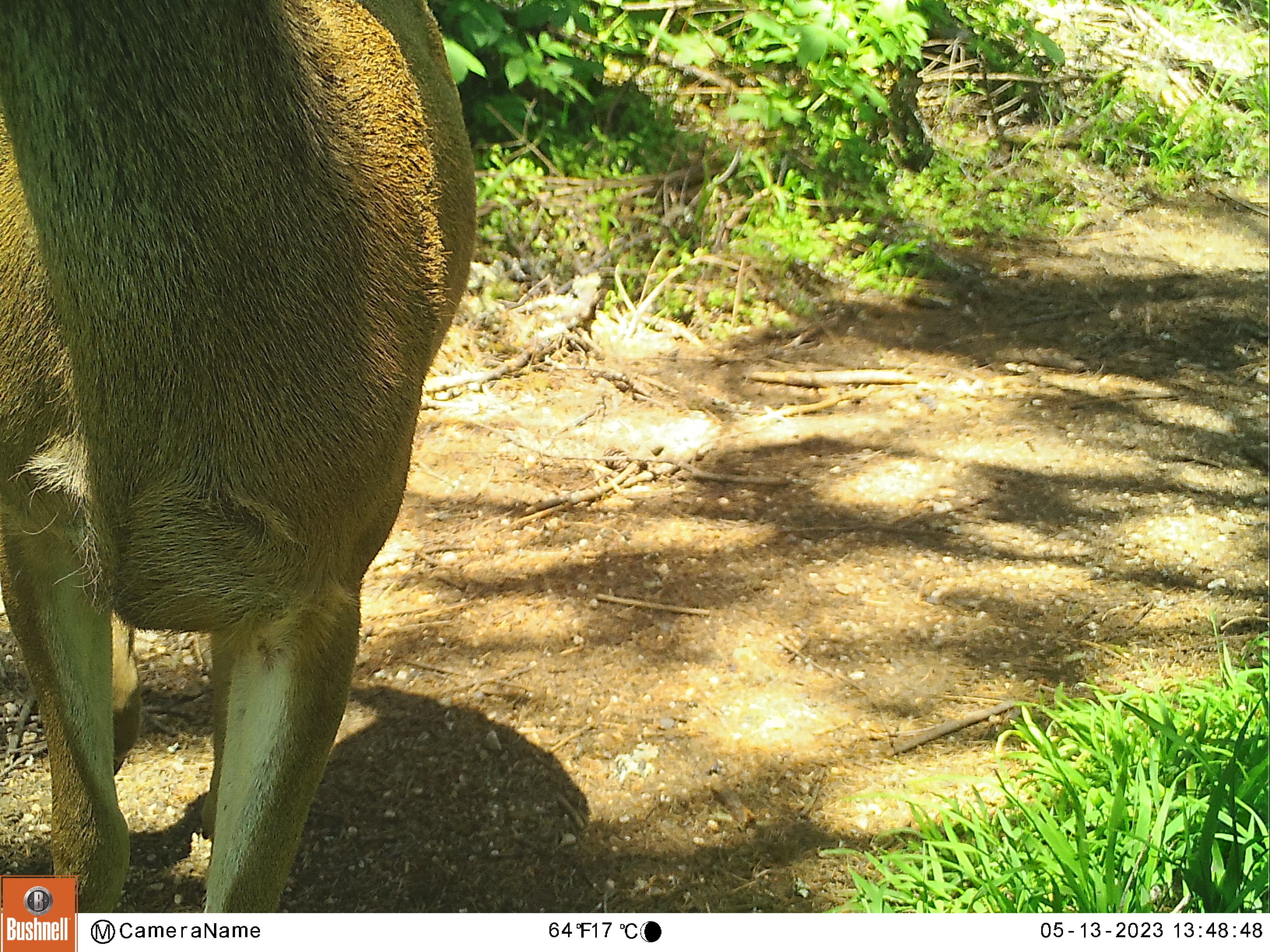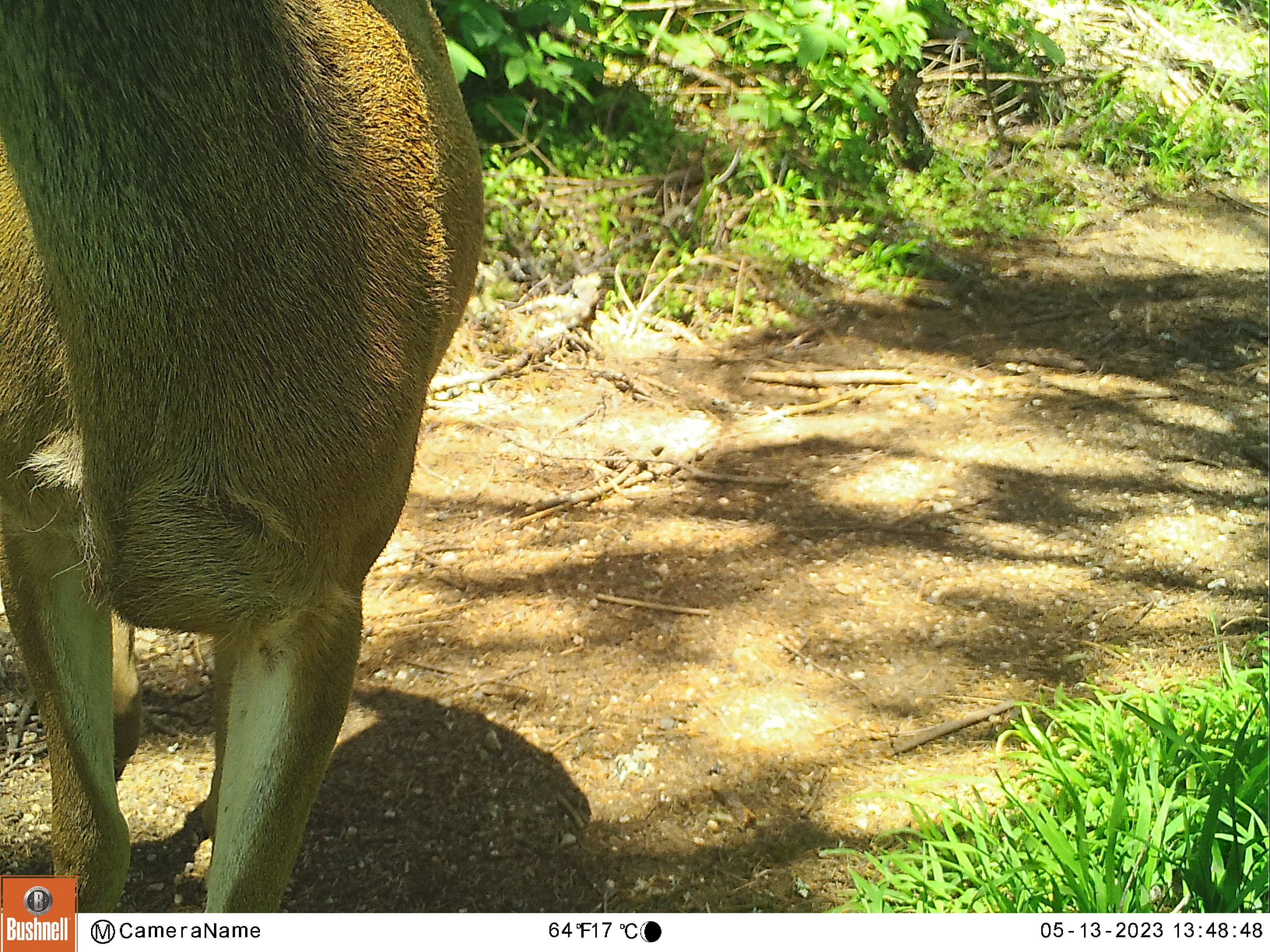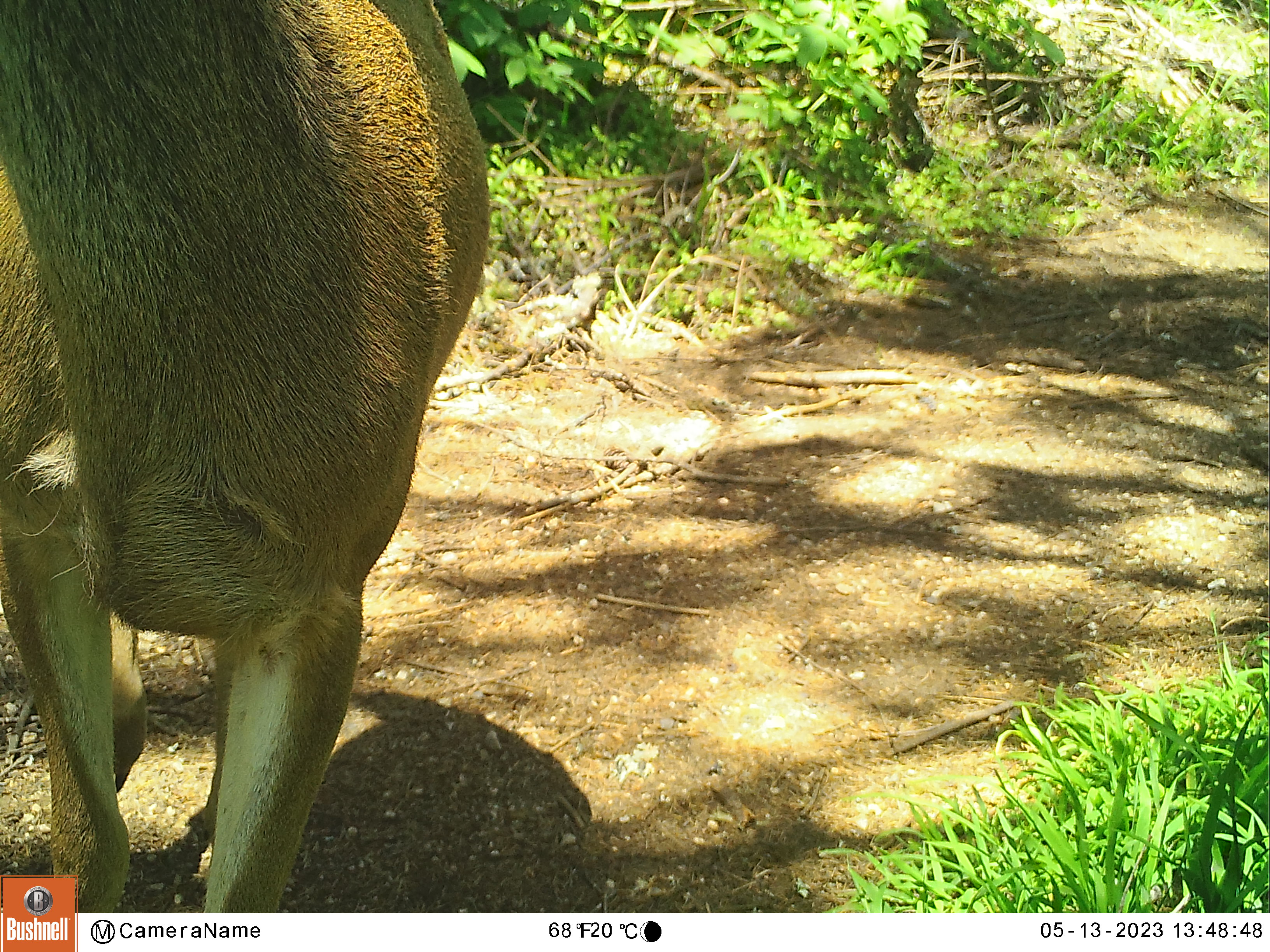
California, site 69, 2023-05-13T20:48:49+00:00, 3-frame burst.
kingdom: Animalia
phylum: Chordata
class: Mammalia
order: Artiodactyla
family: Cervidae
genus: Odocoileus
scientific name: Odocoileus hemionus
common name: mule deer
Mule deer (Odocoileus hemionus).